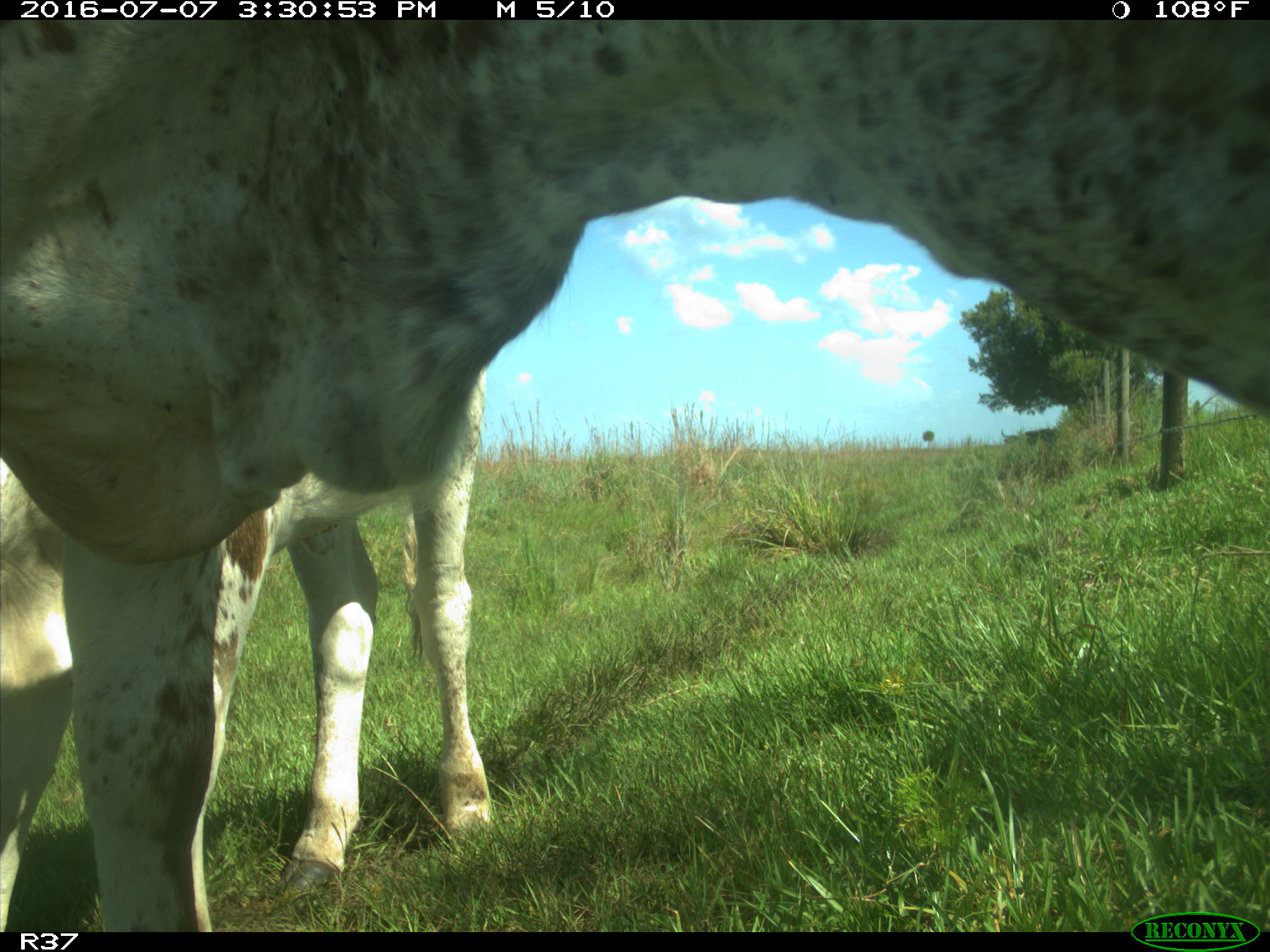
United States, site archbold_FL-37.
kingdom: Animalia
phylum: Chordata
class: Mammalia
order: Artiodactyla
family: Bovidae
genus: Bos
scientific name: Bos taurus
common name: domestic cow